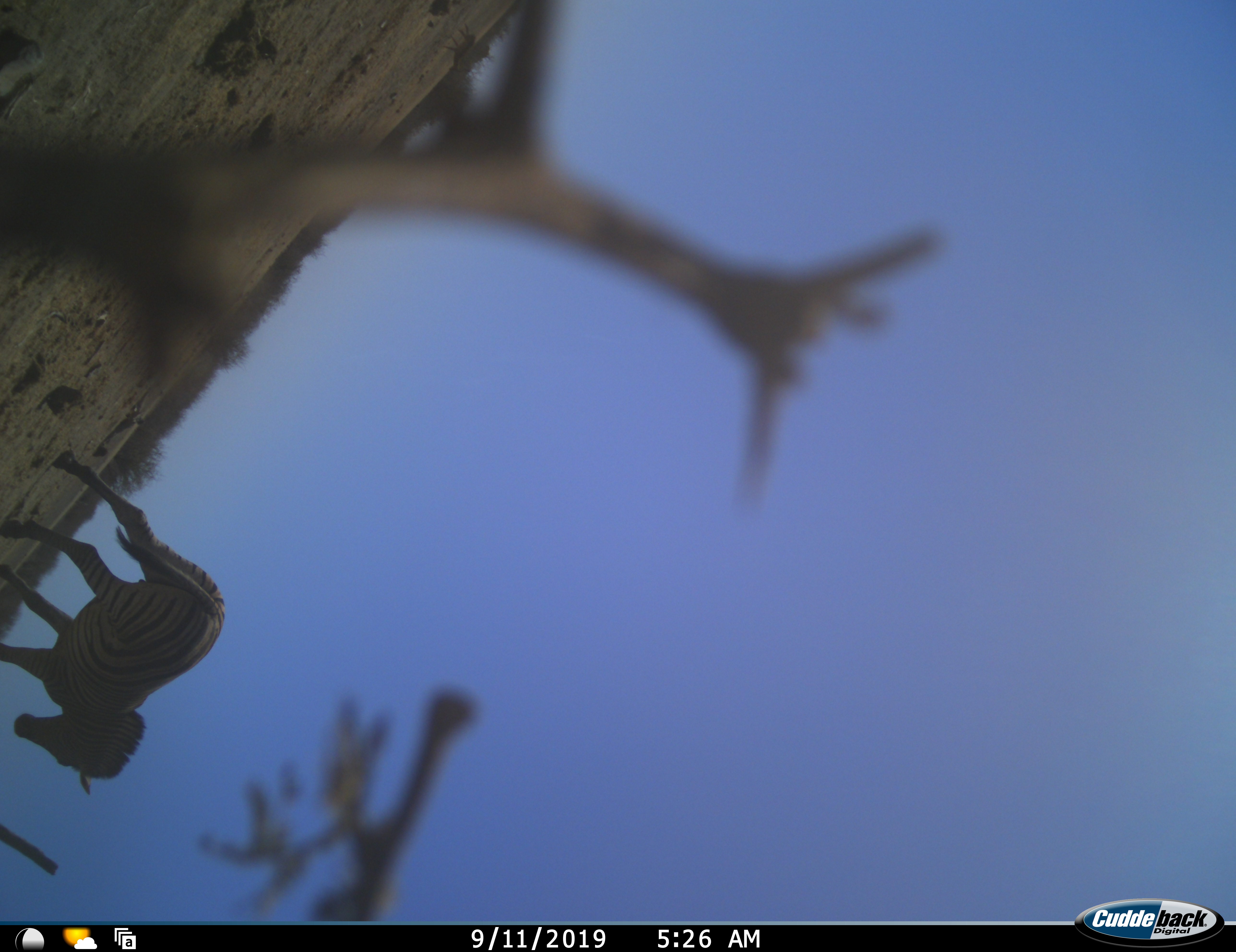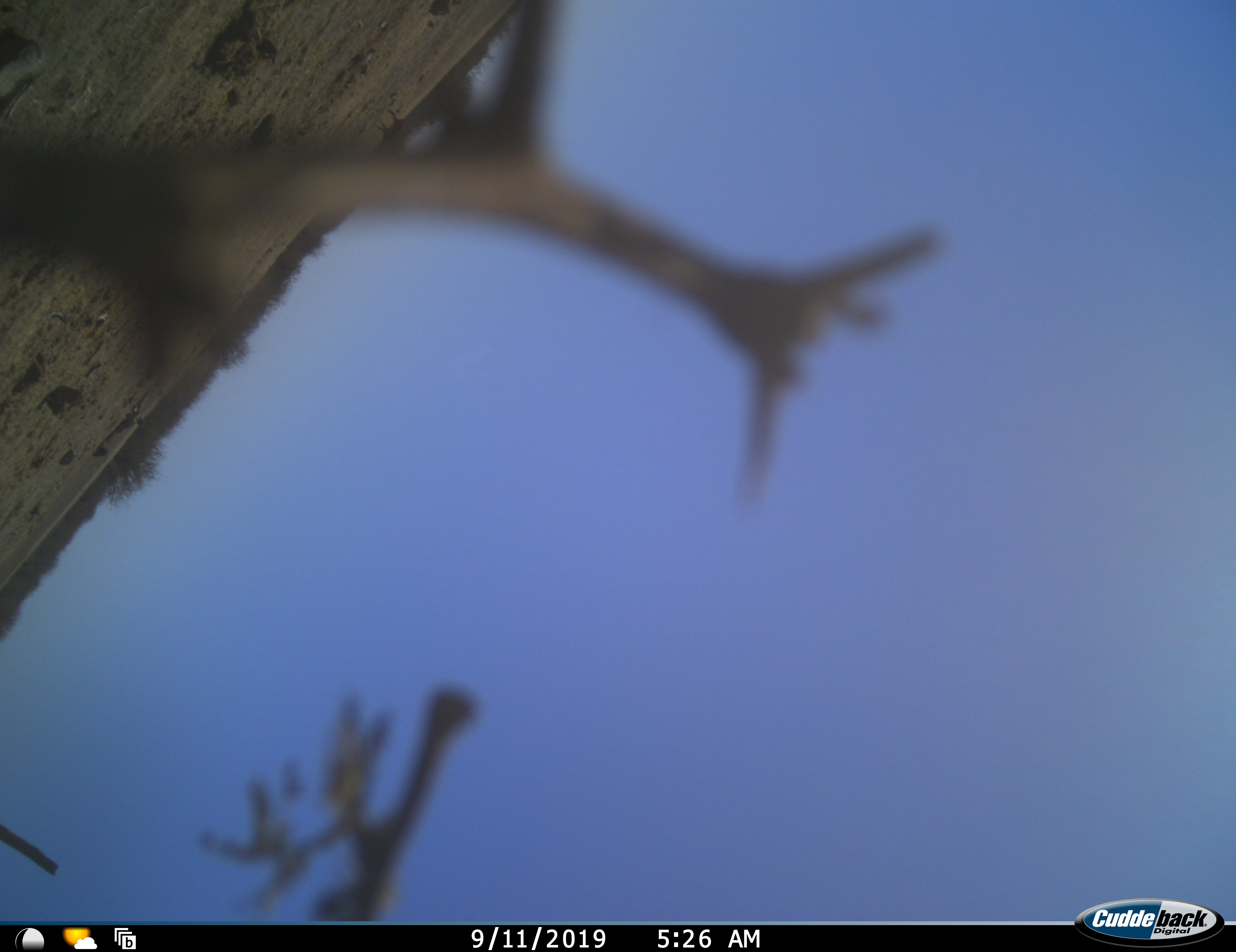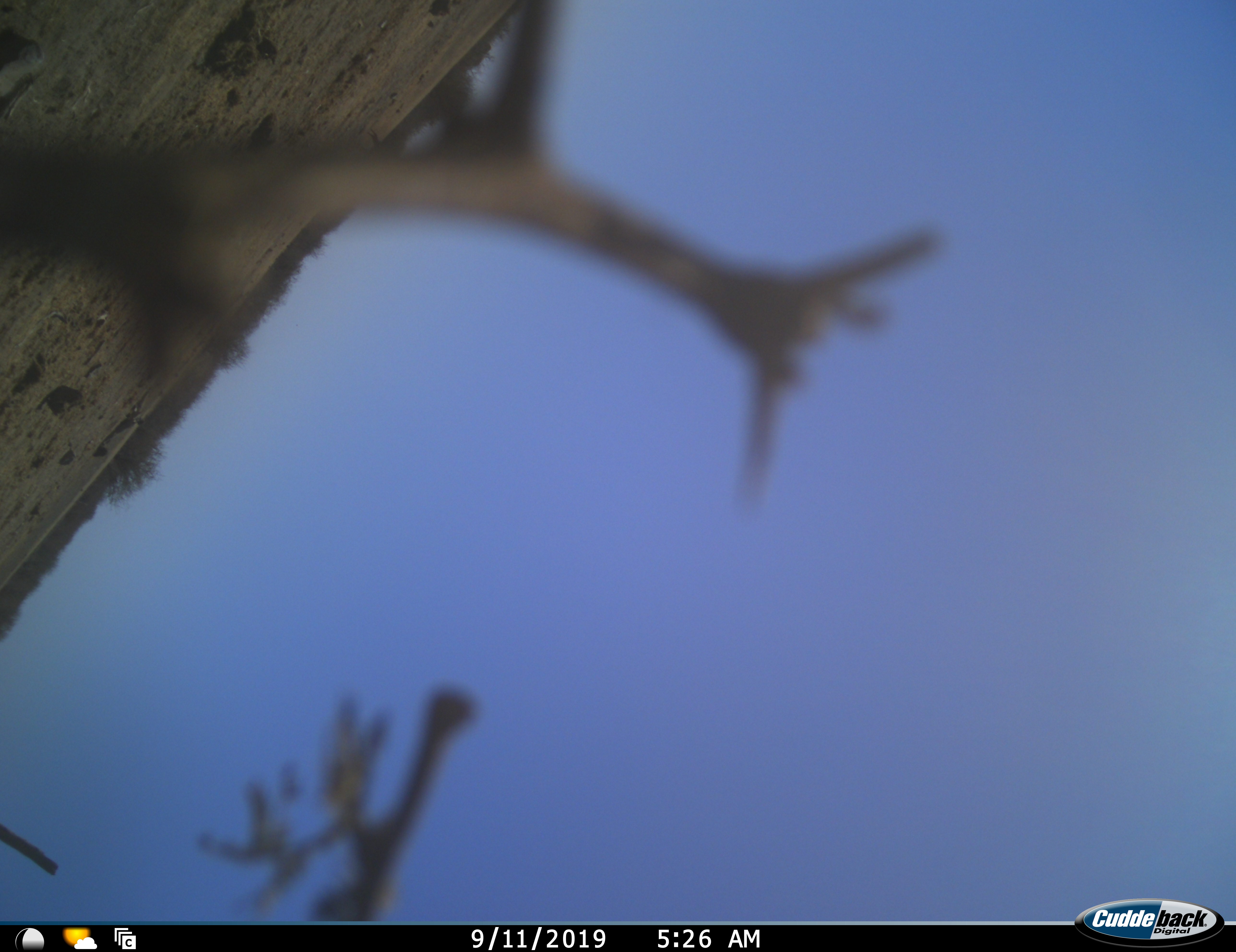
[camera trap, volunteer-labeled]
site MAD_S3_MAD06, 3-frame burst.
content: unidentified animal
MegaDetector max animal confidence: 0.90